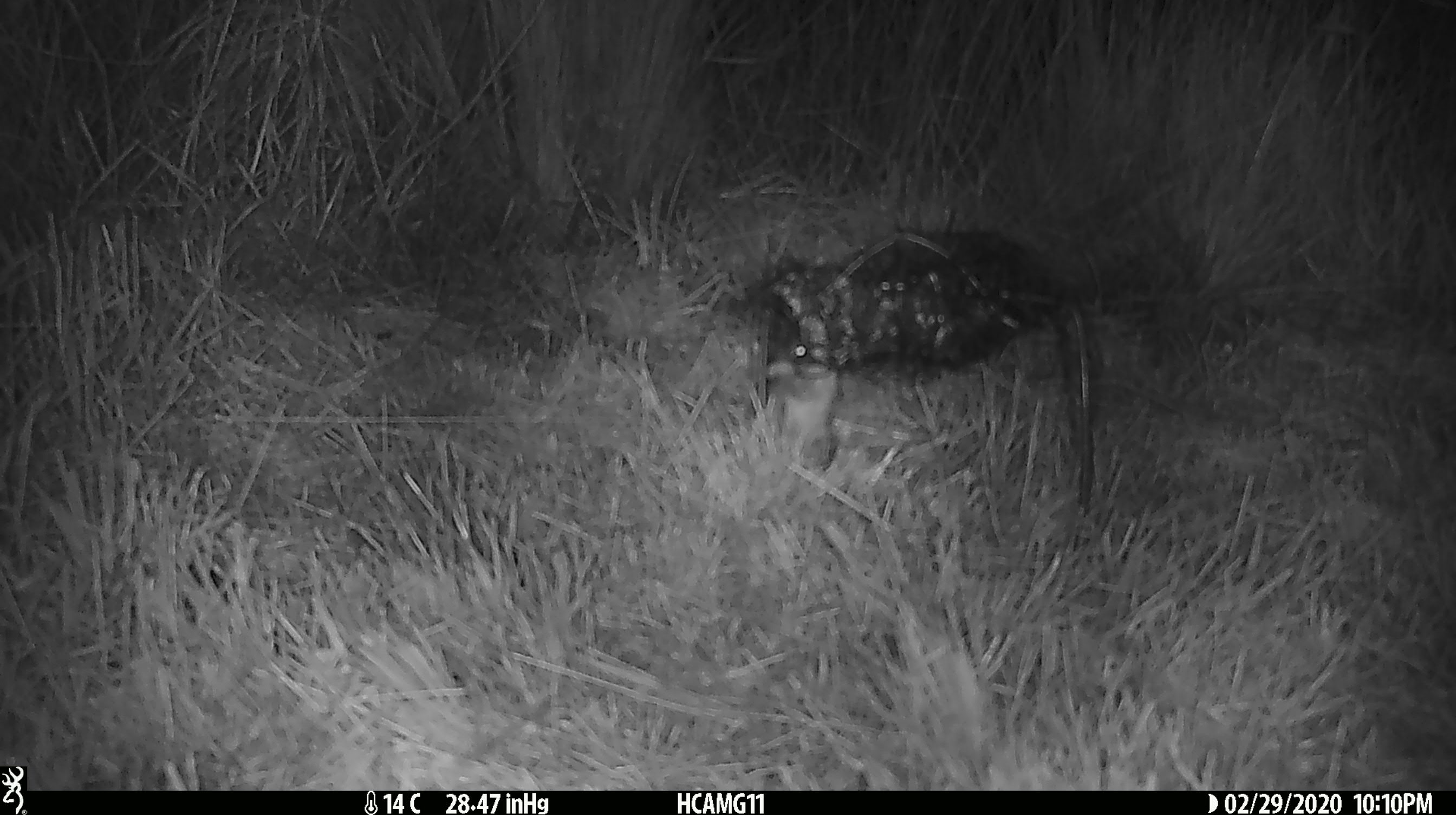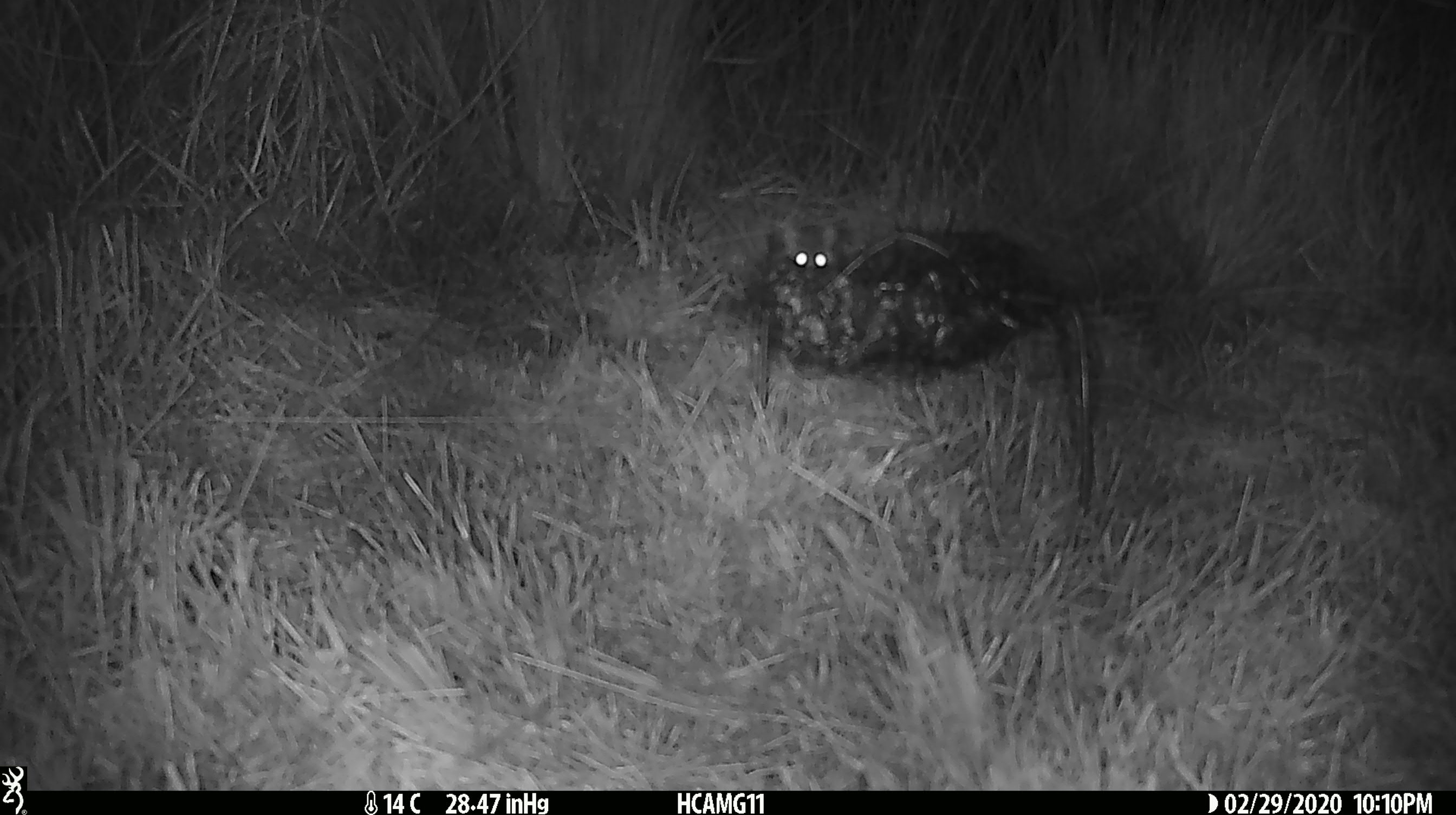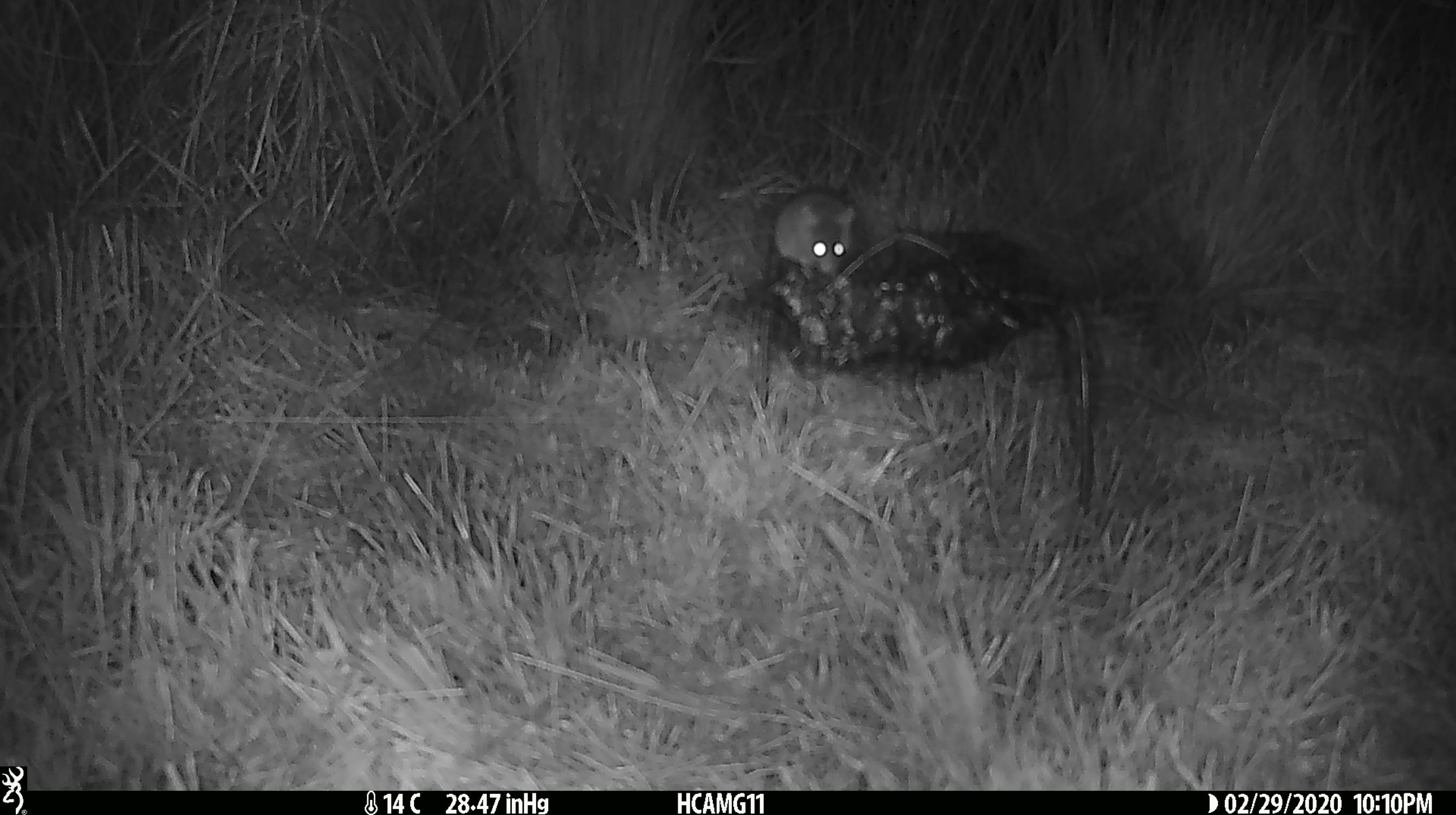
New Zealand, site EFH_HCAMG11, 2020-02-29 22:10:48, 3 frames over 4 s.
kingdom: Animalia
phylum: Chordata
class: Mammalia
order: Rodentia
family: Muridae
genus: Mus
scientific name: Mus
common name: mouse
Mouse (Mus).